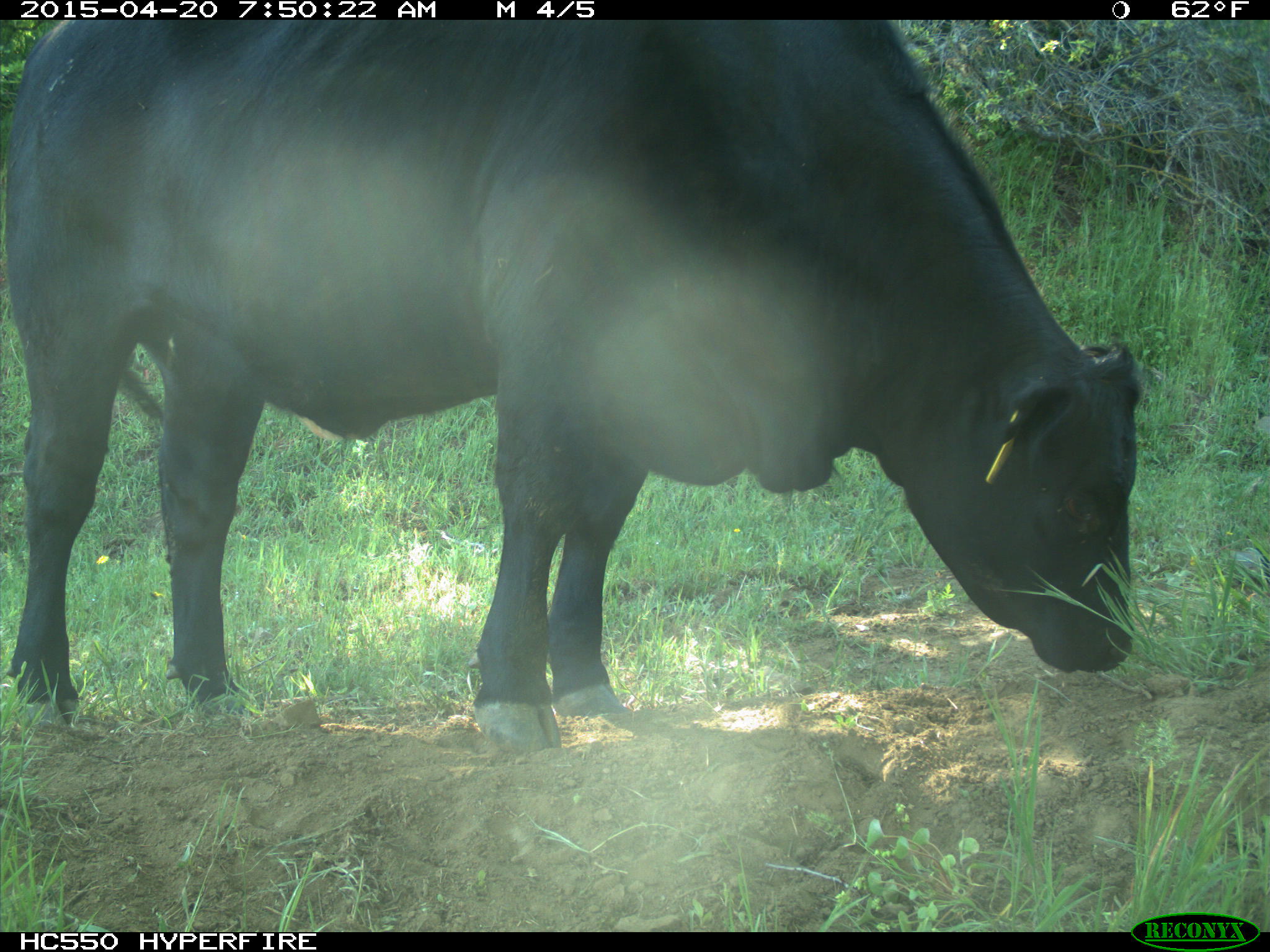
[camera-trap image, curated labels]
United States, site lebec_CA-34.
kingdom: Animalia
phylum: Chordata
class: Mammalia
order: Artiodactyla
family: Bovidae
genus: Bos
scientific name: Bos taurus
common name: domestic cow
Bos taurus (domestic cow).